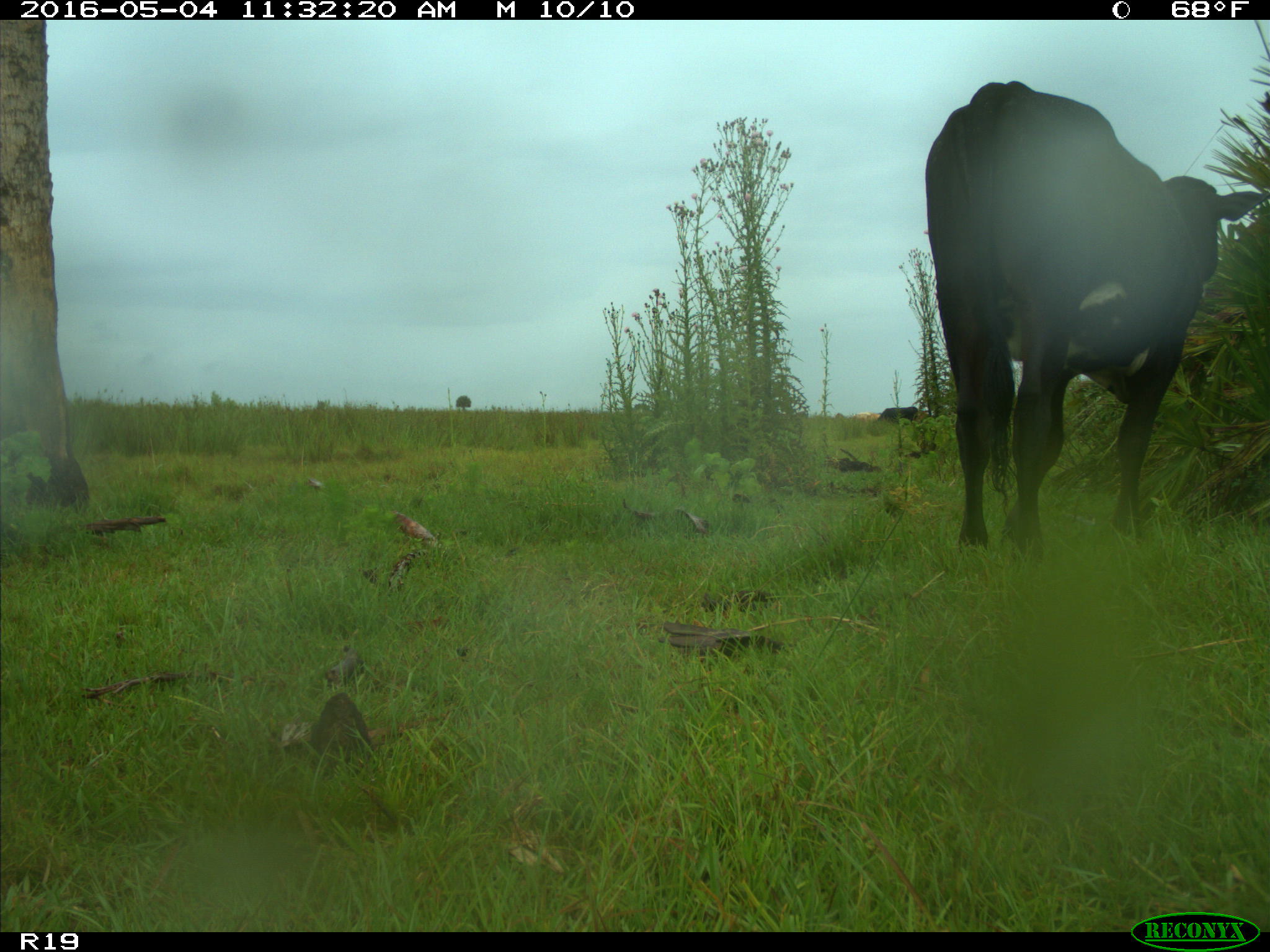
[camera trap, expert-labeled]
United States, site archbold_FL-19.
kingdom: Animalia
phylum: Chordata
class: Mammalia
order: Artiodactyla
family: Bovidae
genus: Bos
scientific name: Bos taurus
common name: domestic cow